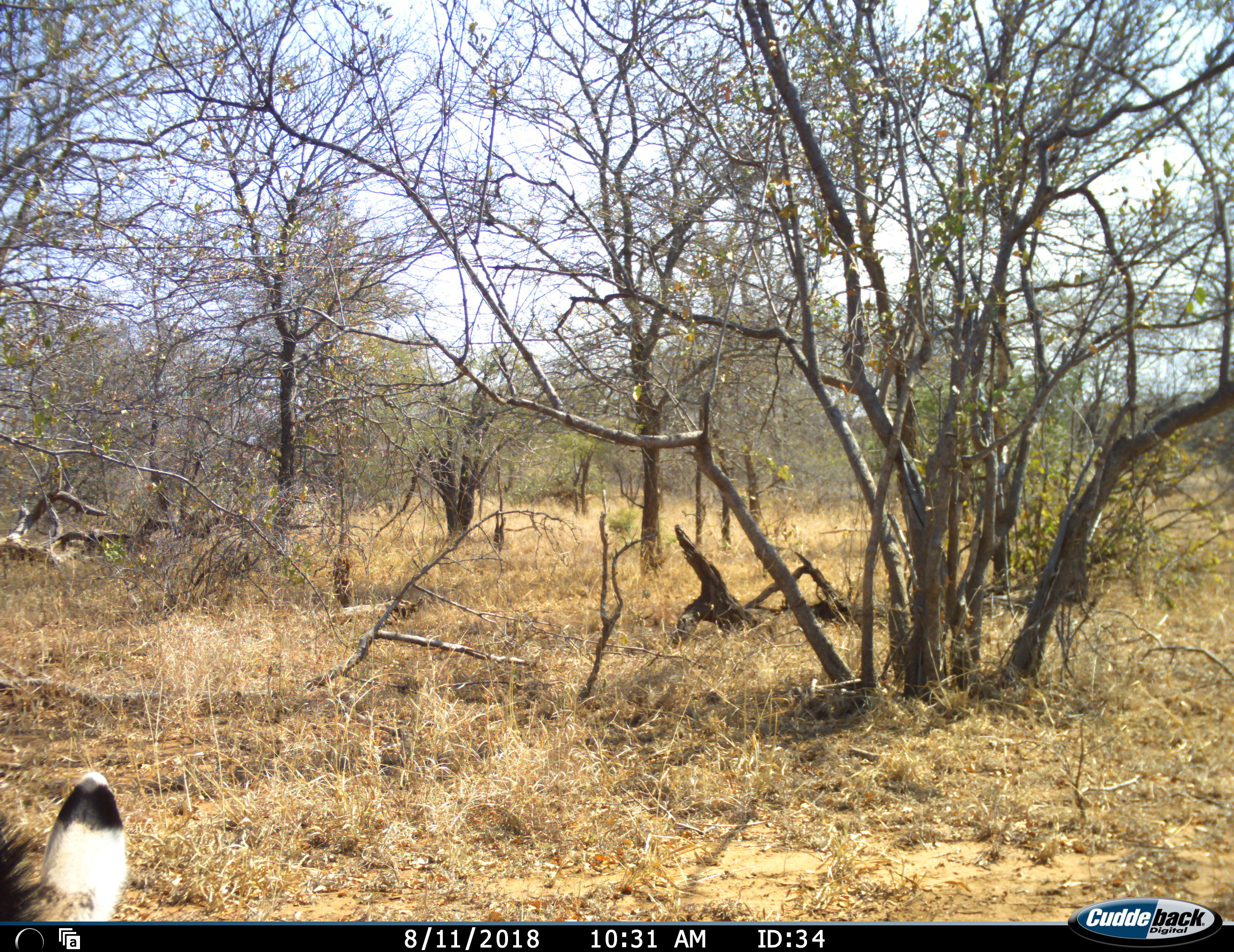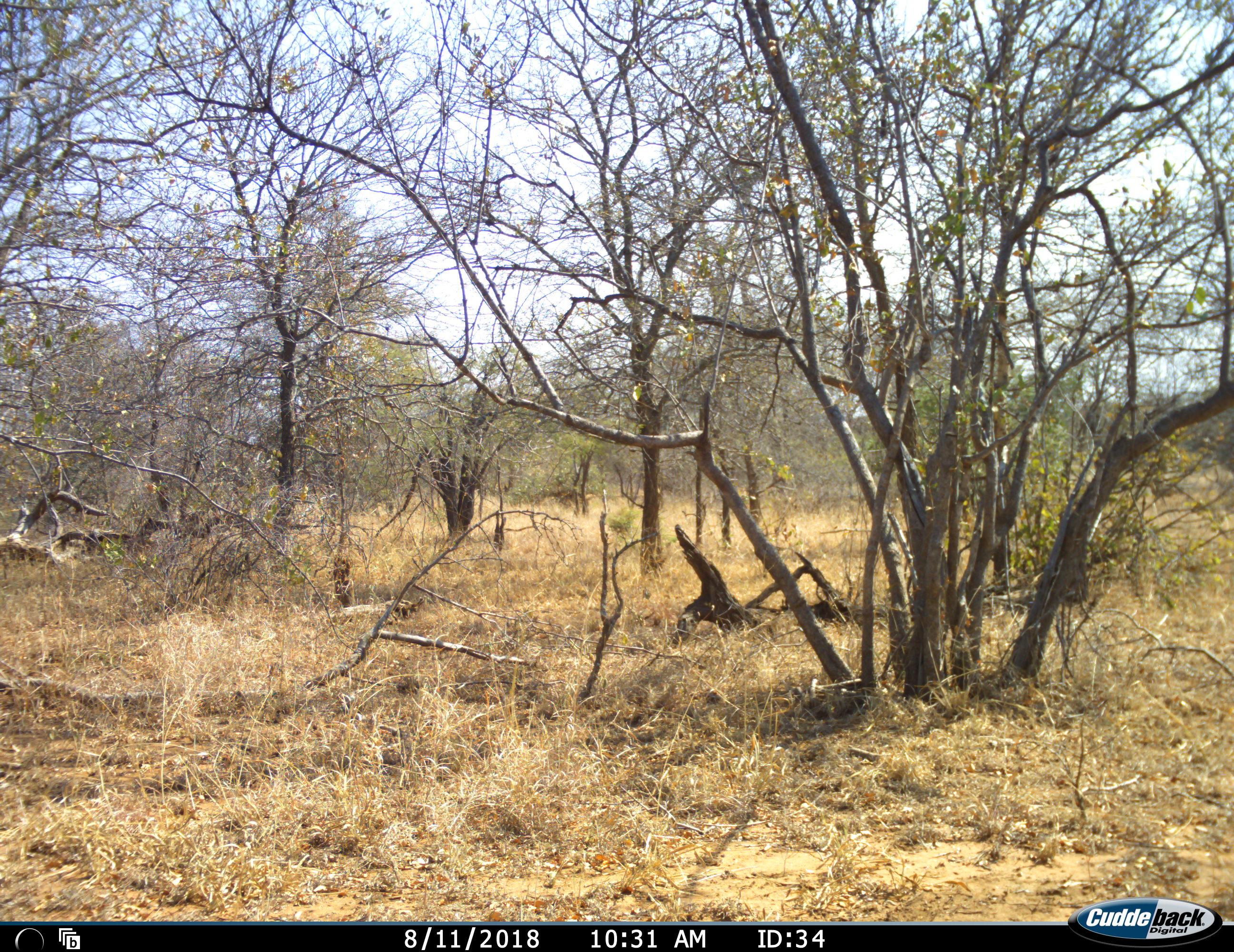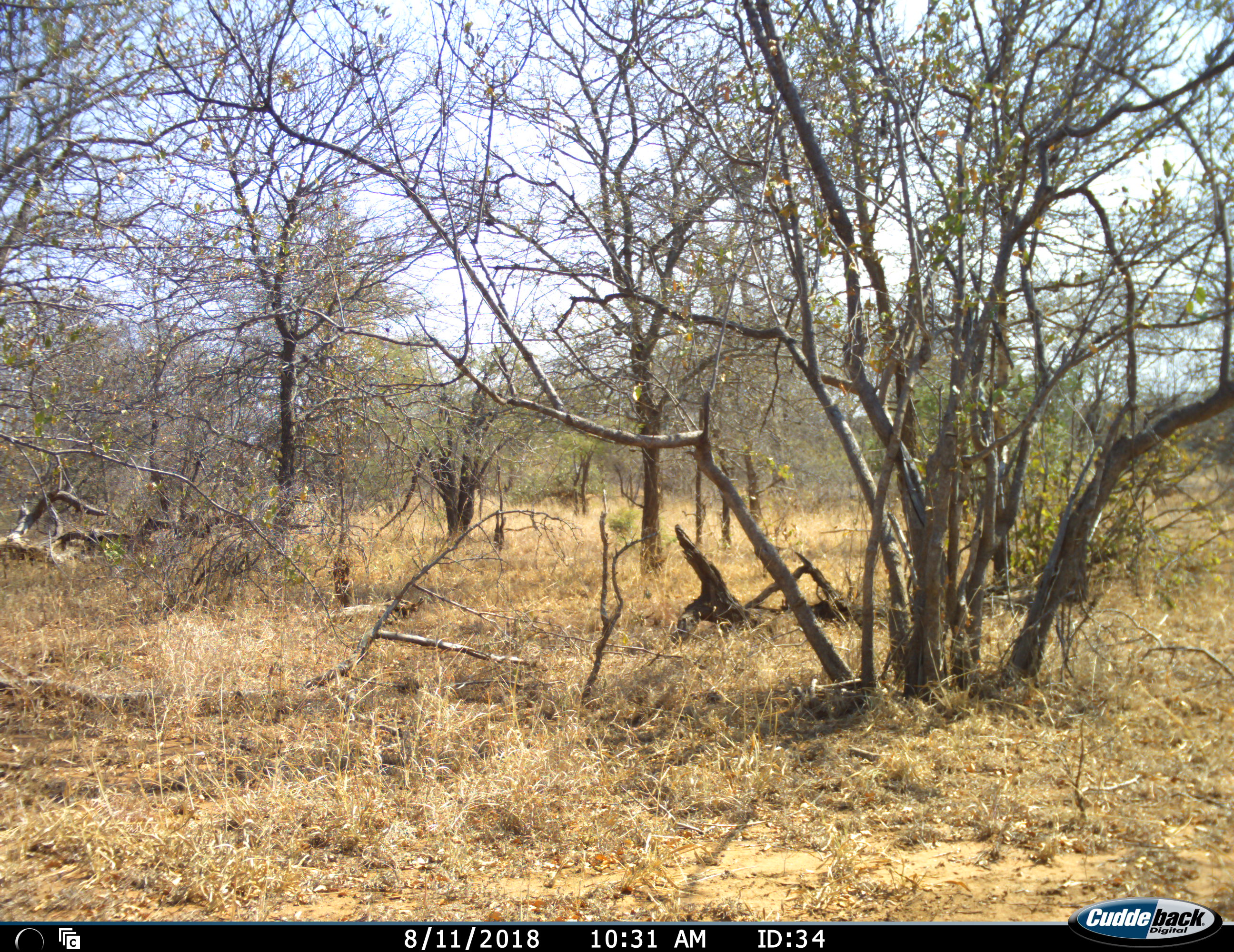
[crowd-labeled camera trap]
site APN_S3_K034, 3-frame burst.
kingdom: Animalia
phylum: Chordata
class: Mammalia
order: Perissodactyla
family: Equidae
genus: Equus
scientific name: Equus quagga burchellii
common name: burchell's zebra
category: zebraburchells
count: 1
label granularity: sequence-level